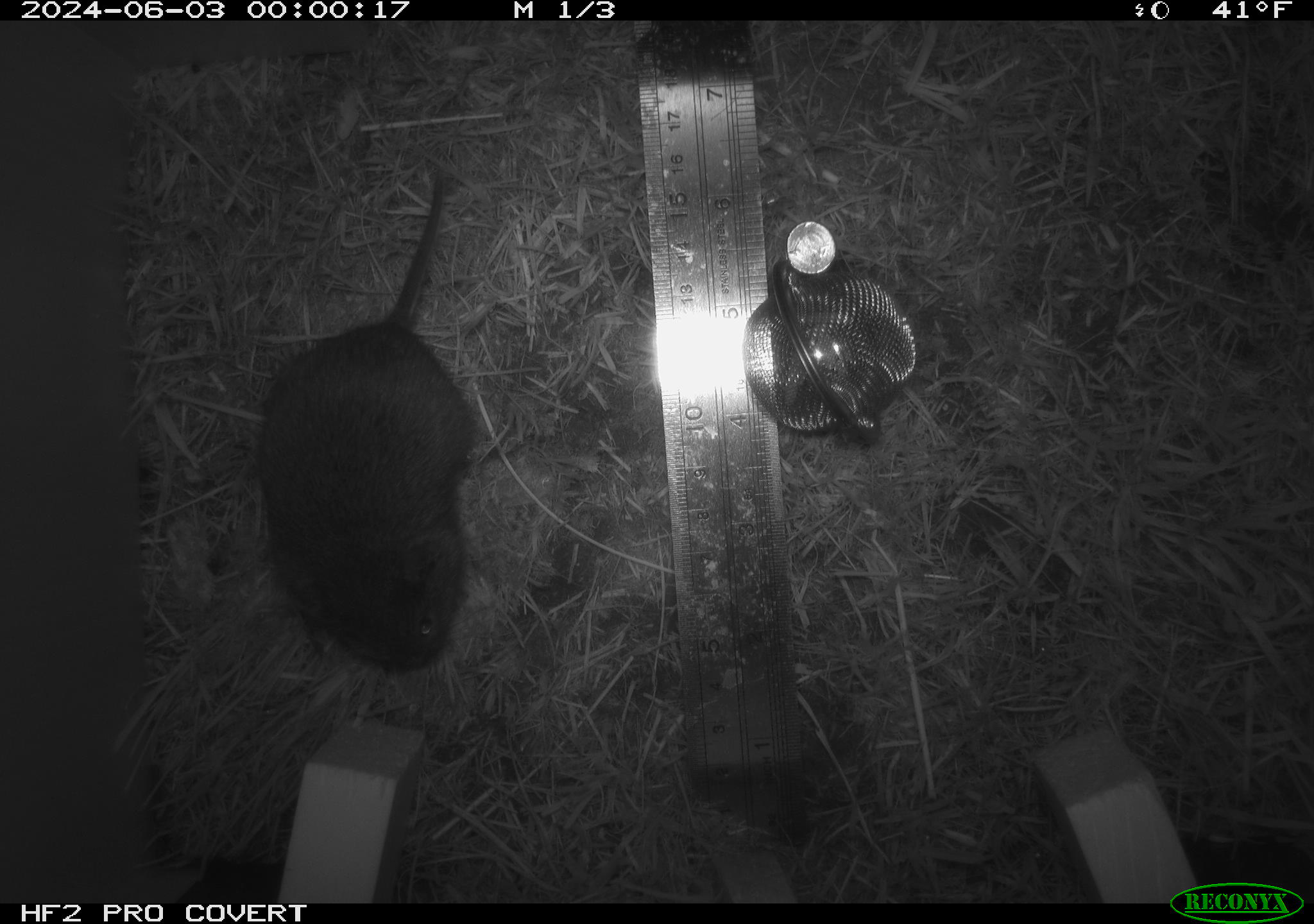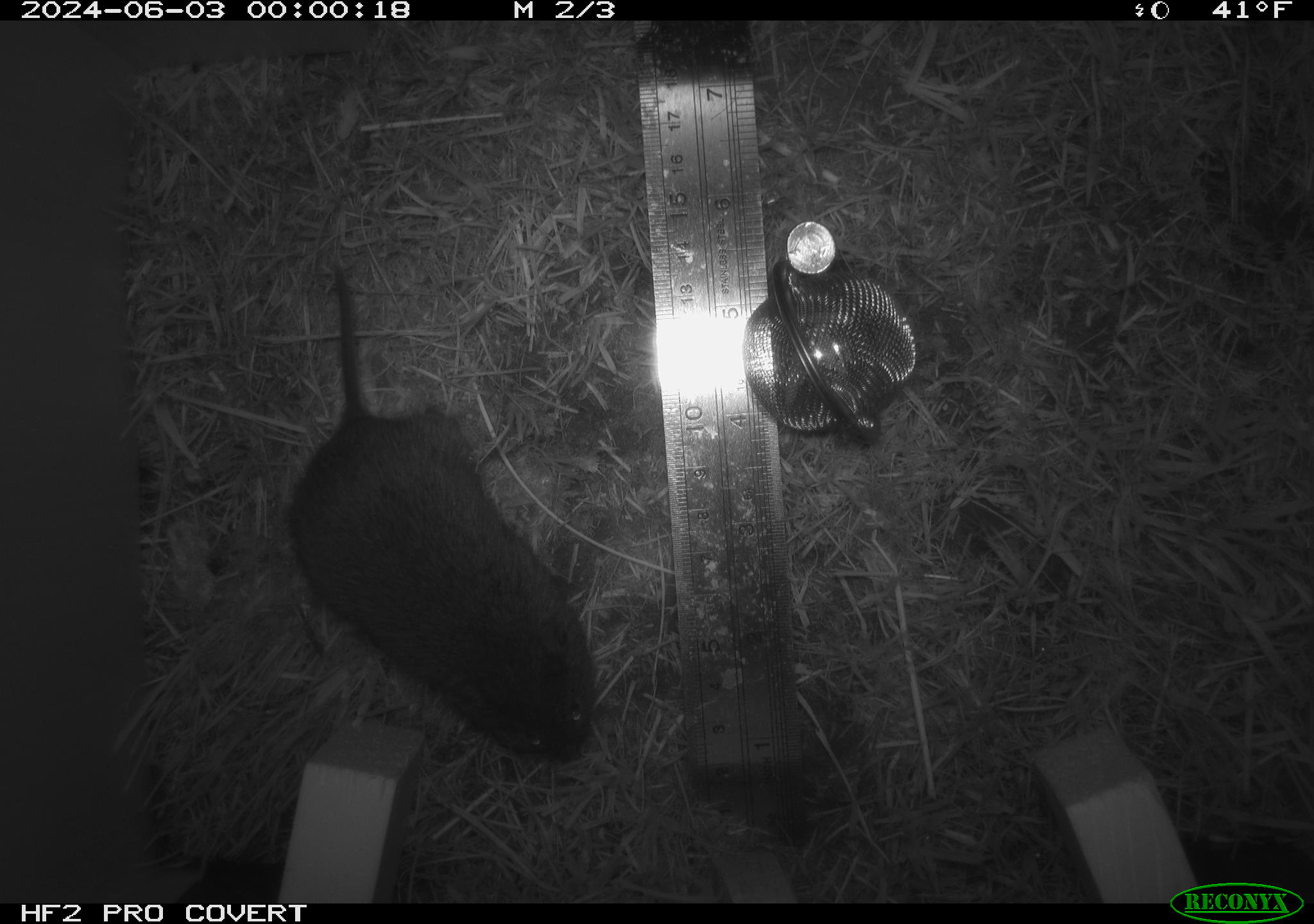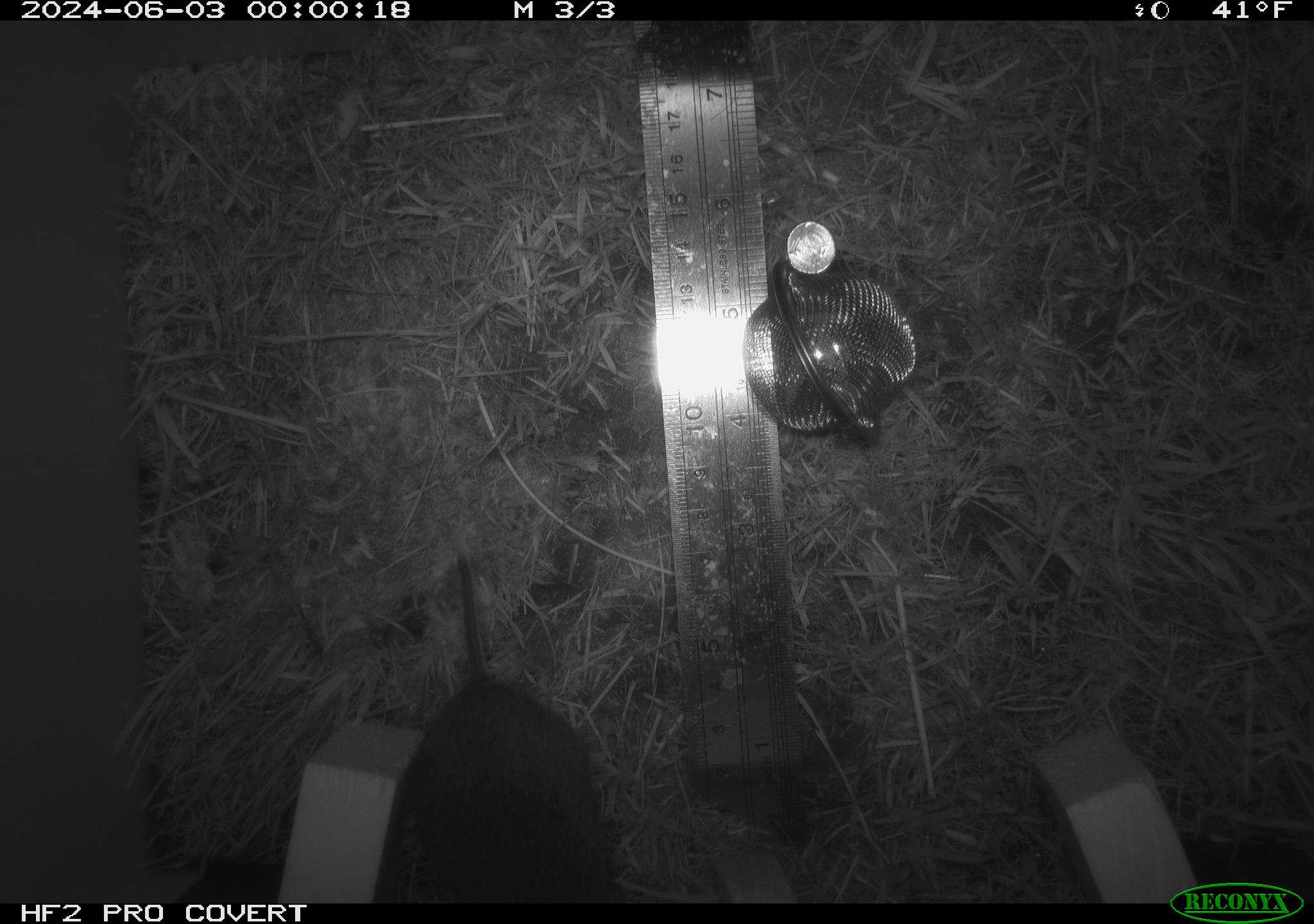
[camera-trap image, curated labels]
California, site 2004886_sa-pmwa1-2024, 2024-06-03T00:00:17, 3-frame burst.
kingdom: Animalia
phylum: Chordata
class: Mammalia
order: Rodentia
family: Cricetidae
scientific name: Arvicolinae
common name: voles, lemmings, and muskrats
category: arvicolinae subfamily